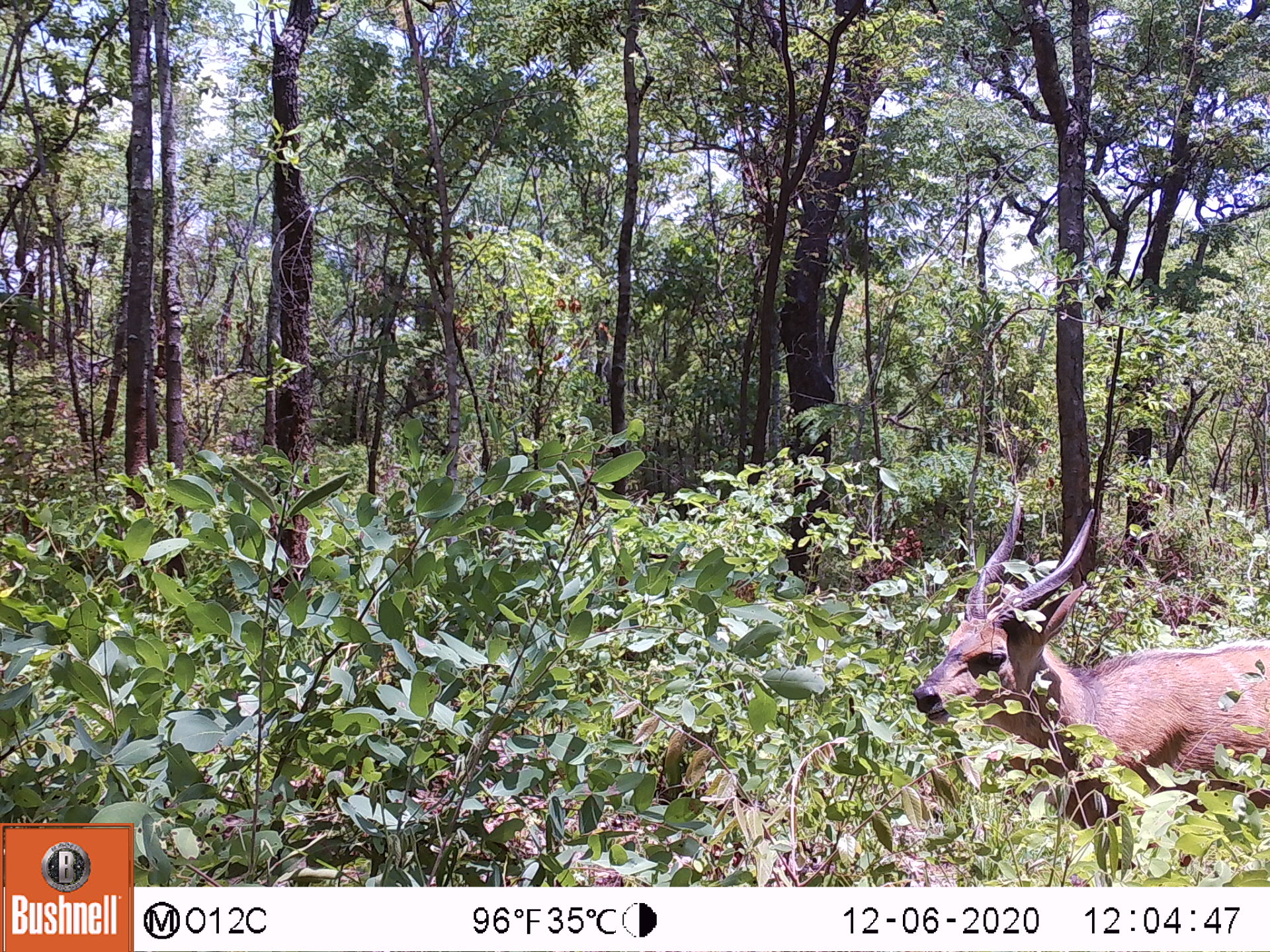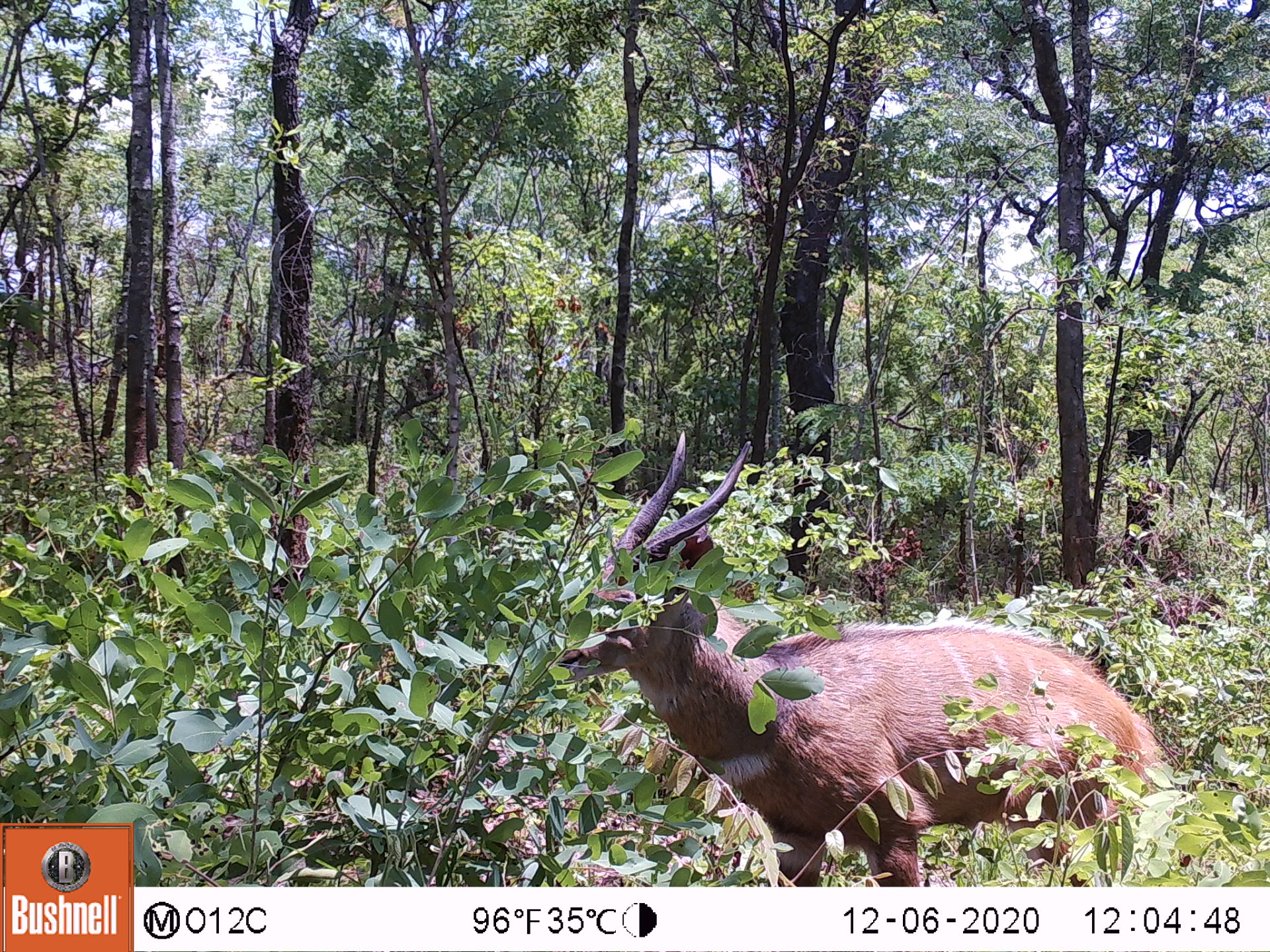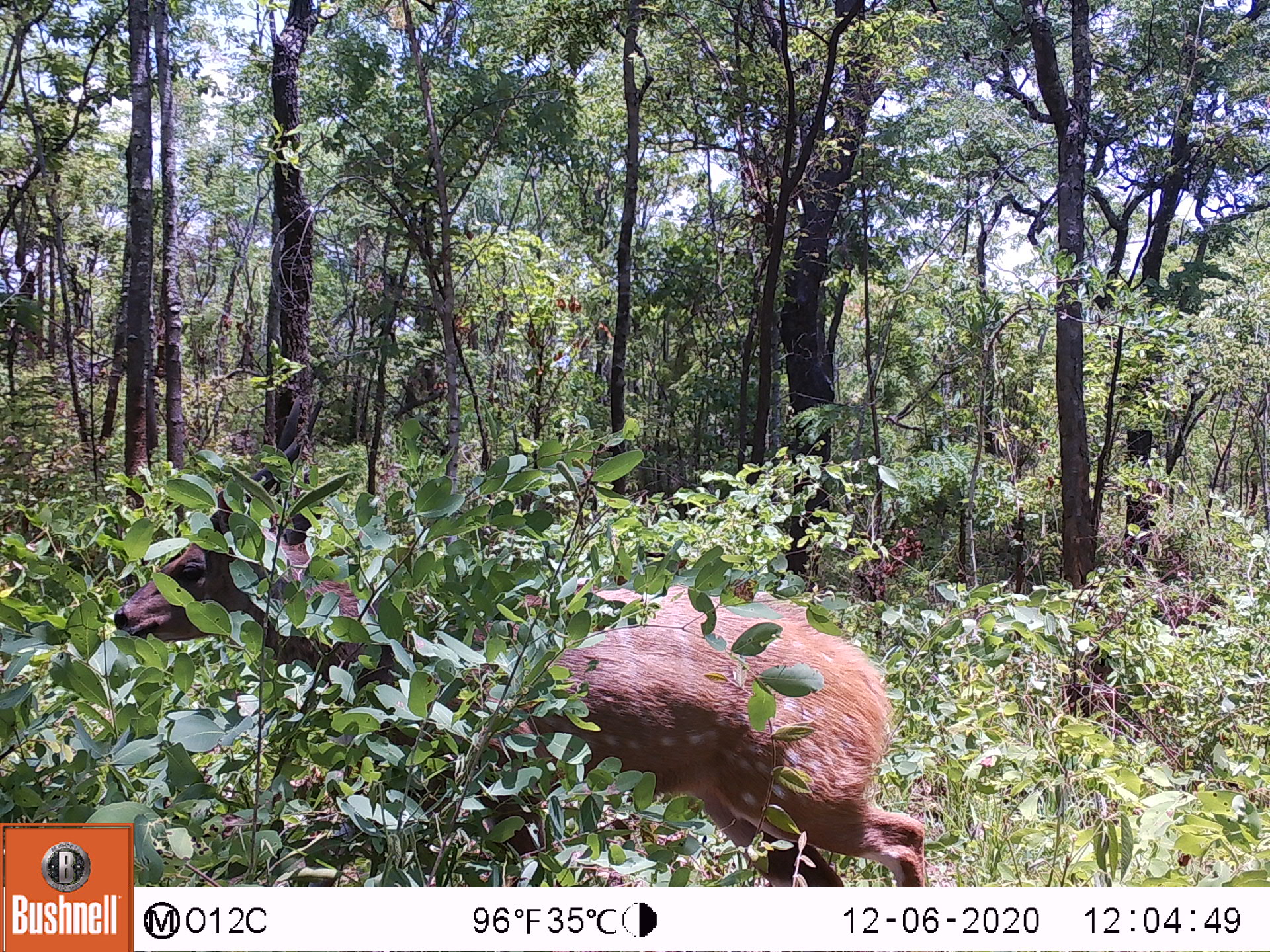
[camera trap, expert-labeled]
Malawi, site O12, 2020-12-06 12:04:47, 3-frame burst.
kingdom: Animalia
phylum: Chordata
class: Mammalia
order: Artiodactyla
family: Bovidae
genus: Tragelaphus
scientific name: Tragelaphus sylvaticus sylvaticus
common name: cape bushbuck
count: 1